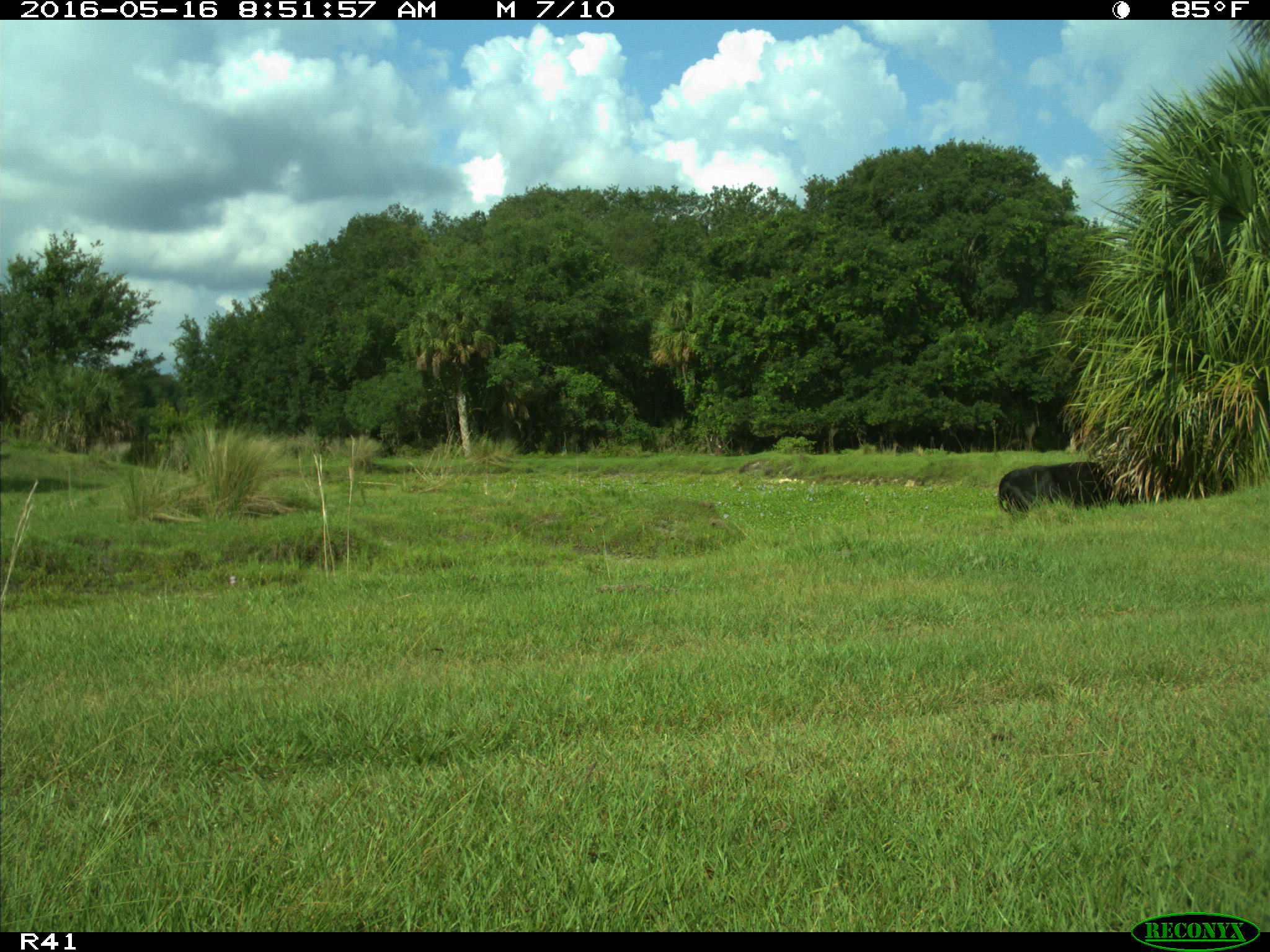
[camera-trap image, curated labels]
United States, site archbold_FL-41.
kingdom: Animalia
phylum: Chordata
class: Mammalia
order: Artiodactyla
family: Bovidae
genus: Bos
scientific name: Bos taurus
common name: domestic cow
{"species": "Bos taurus (domestic cow)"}